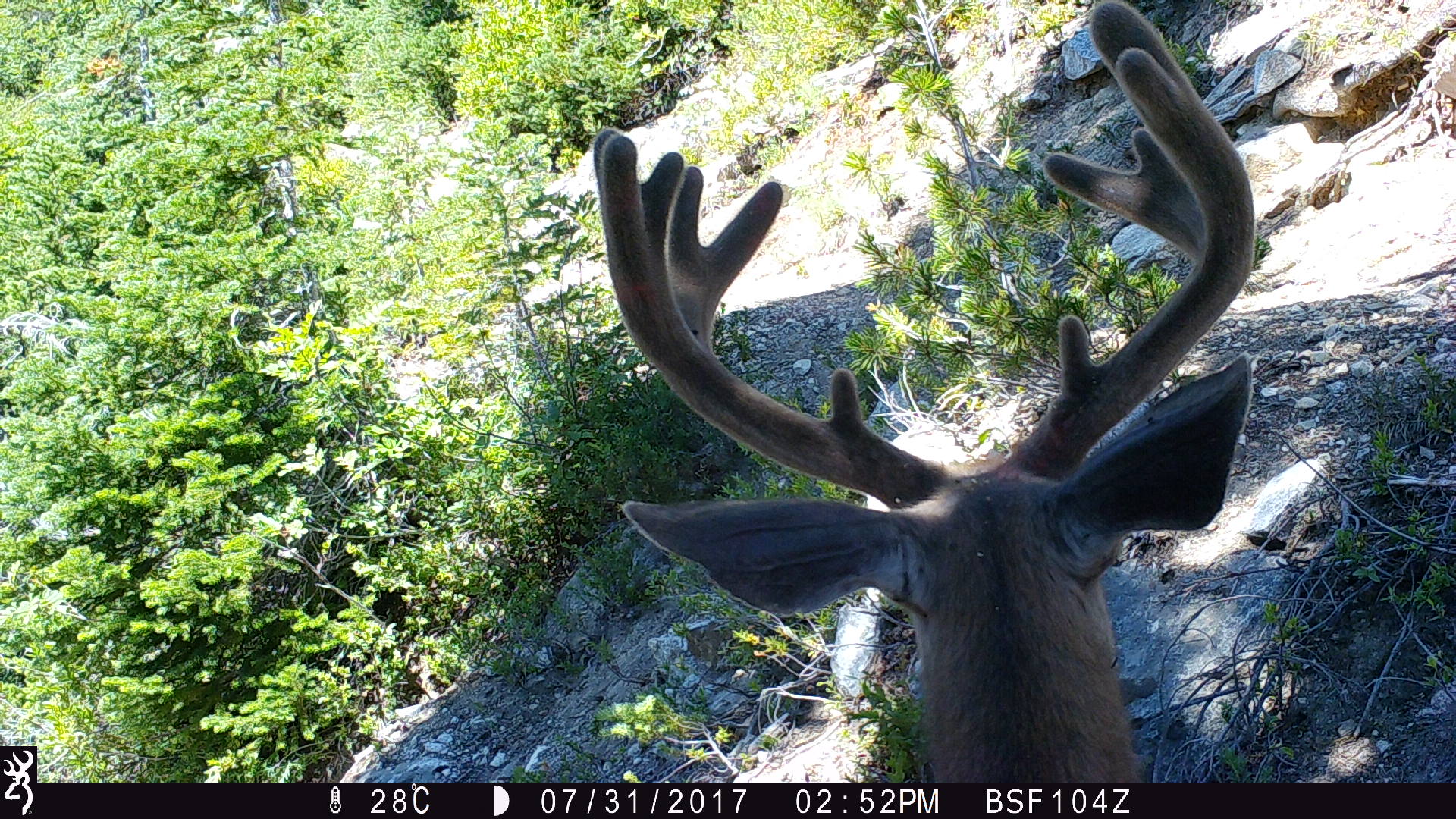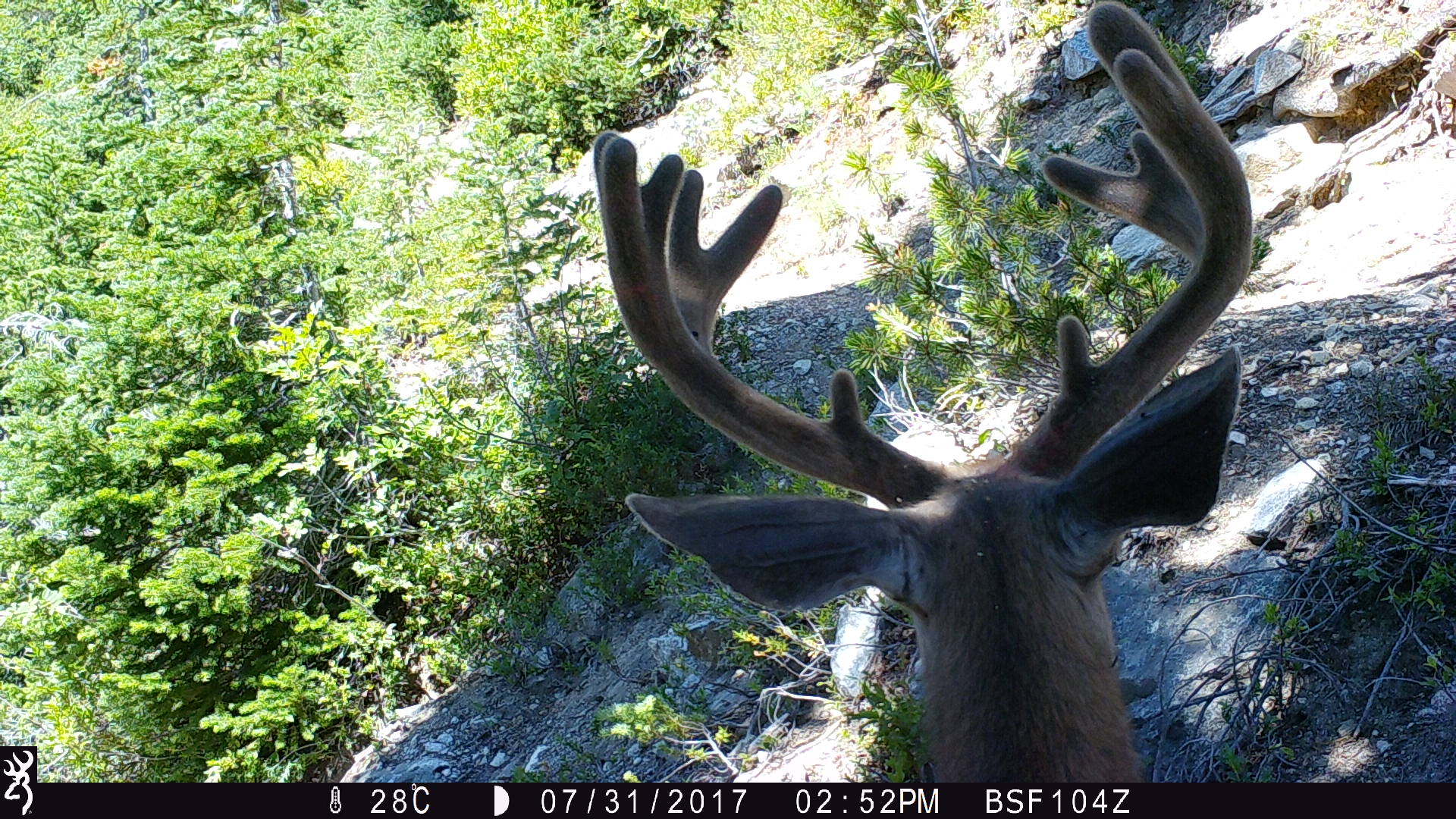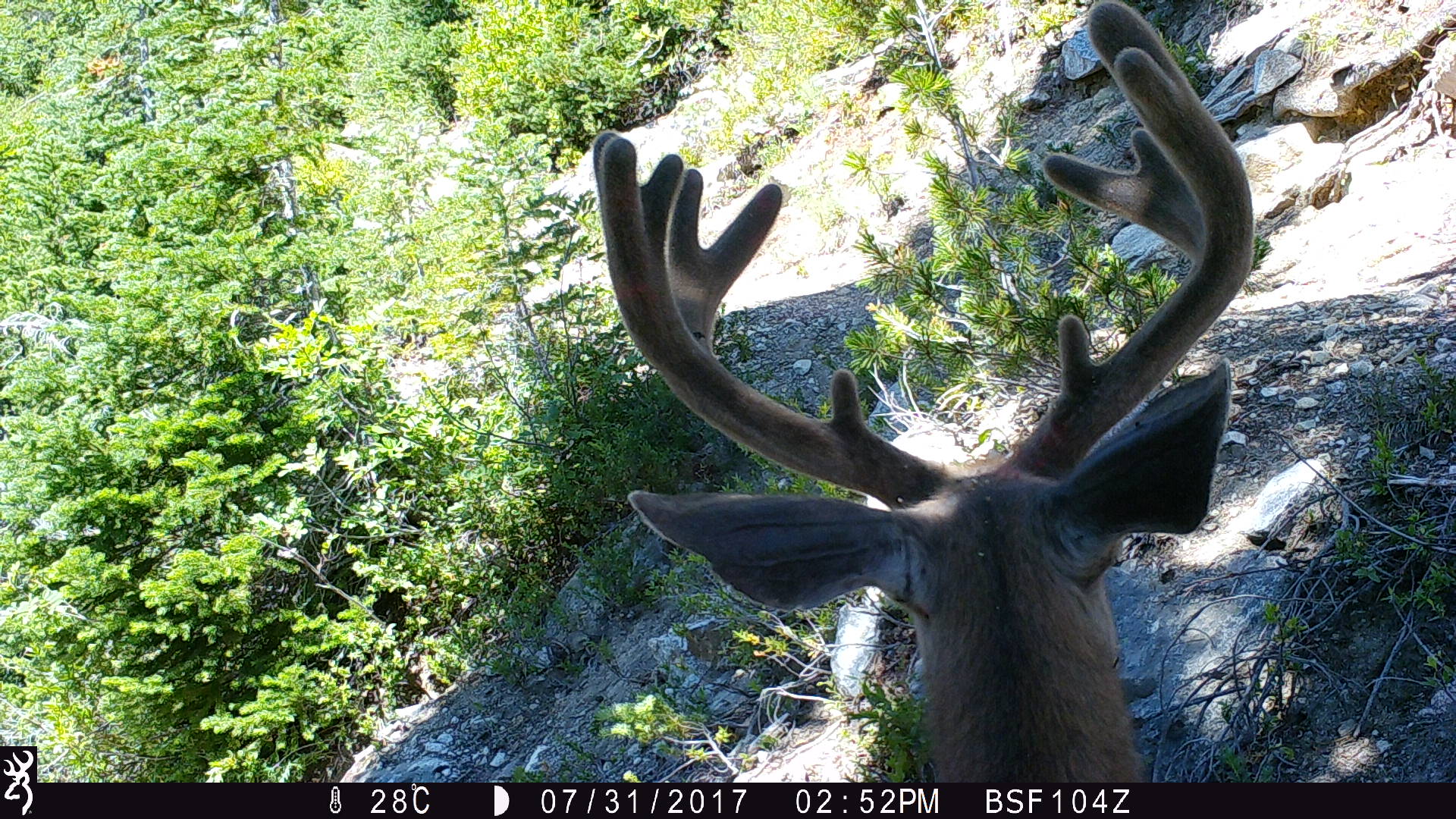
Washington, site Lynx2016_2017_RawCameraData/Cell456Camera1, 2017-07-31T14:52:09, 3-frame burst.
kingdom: Animalia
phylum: Chordata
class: Mammalia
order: Artiodactyla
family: Cervidae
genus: Odocoileus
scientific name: Odocoileus hemionus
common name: mule deer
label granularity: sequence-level